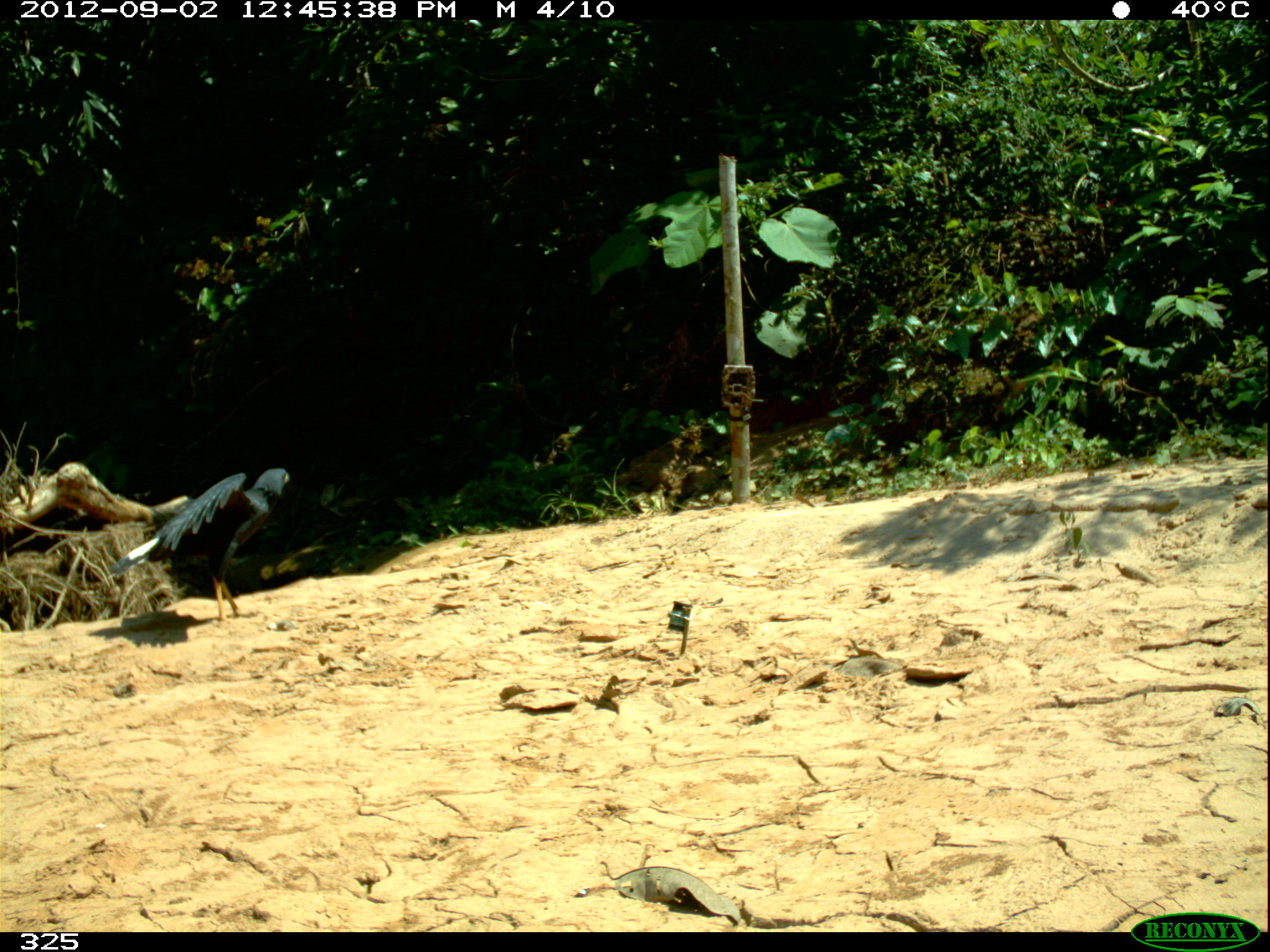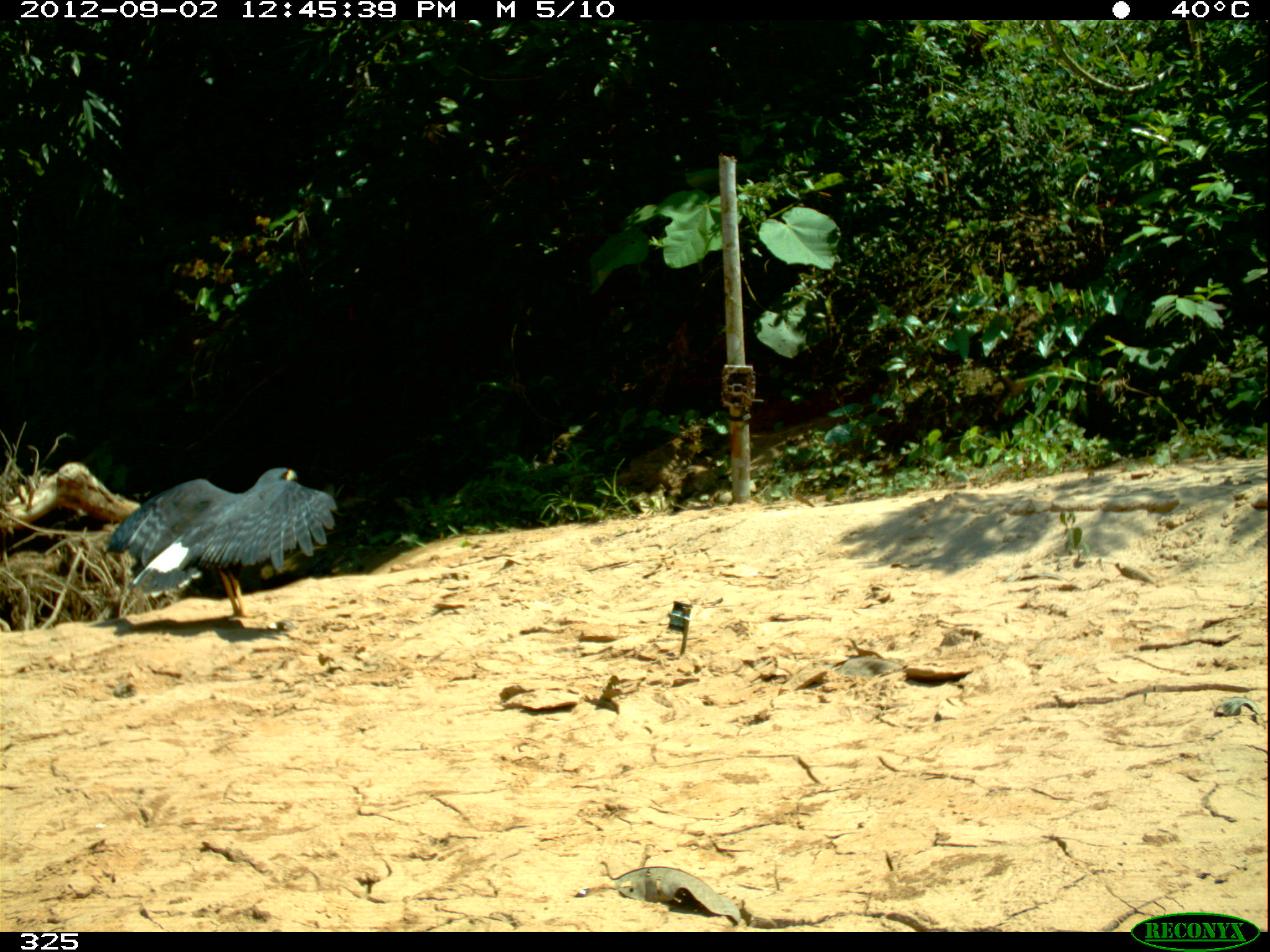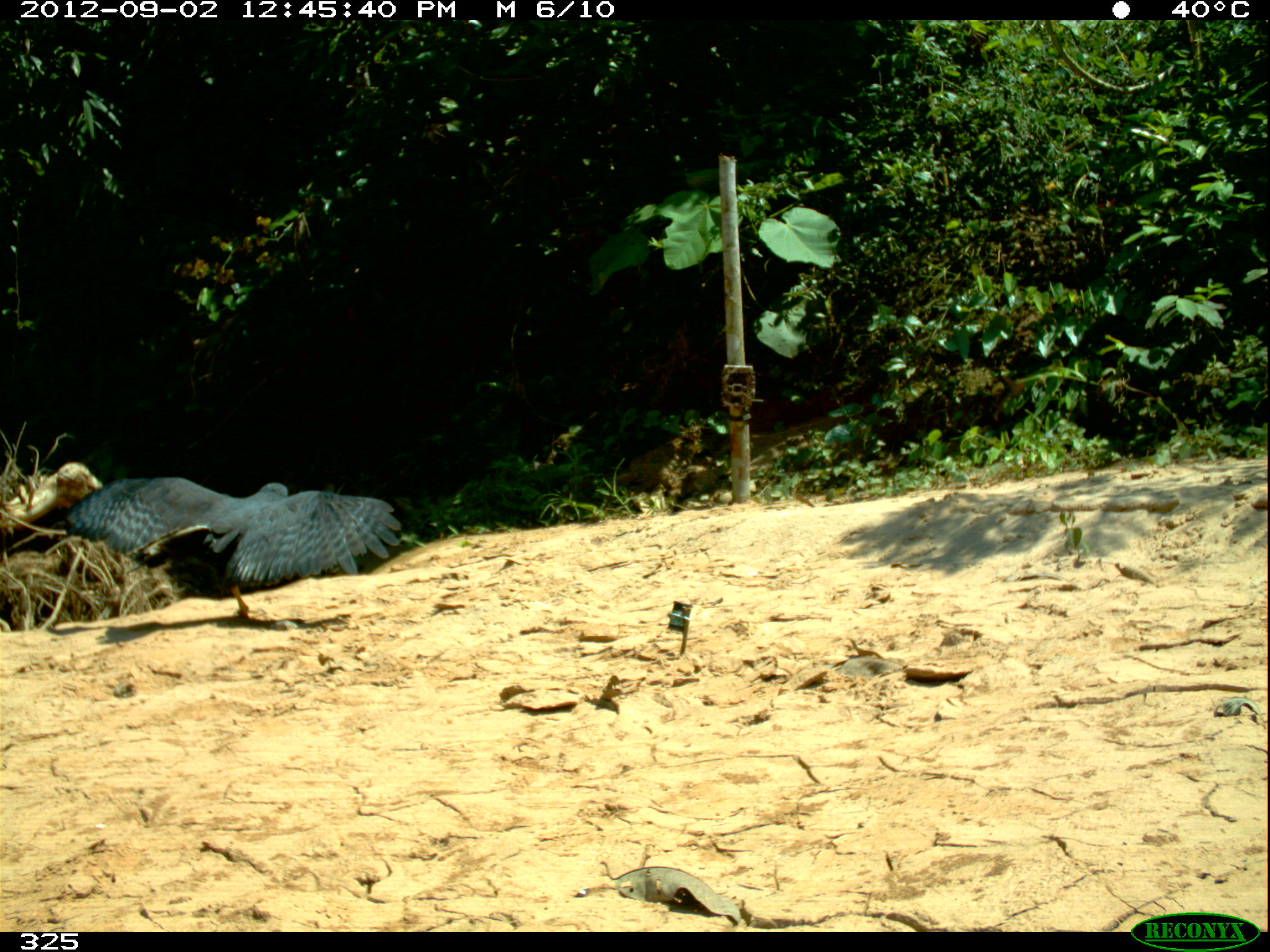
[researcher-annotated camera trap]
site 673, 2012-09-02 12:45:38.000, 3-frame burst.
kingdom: Animalia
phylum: Chordata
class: Aves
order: Accipitriformes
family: Accipitridae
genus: Buteogallus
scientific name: Buteogallus urubitinga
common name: great black hawk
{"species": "Buteogallus urubitinga (great black hawk)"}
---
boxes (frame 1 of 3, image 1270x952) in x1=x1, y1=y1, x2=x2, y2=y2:
buteogallus urubitinga: x1=107, y1=467, x2=290, y2=625